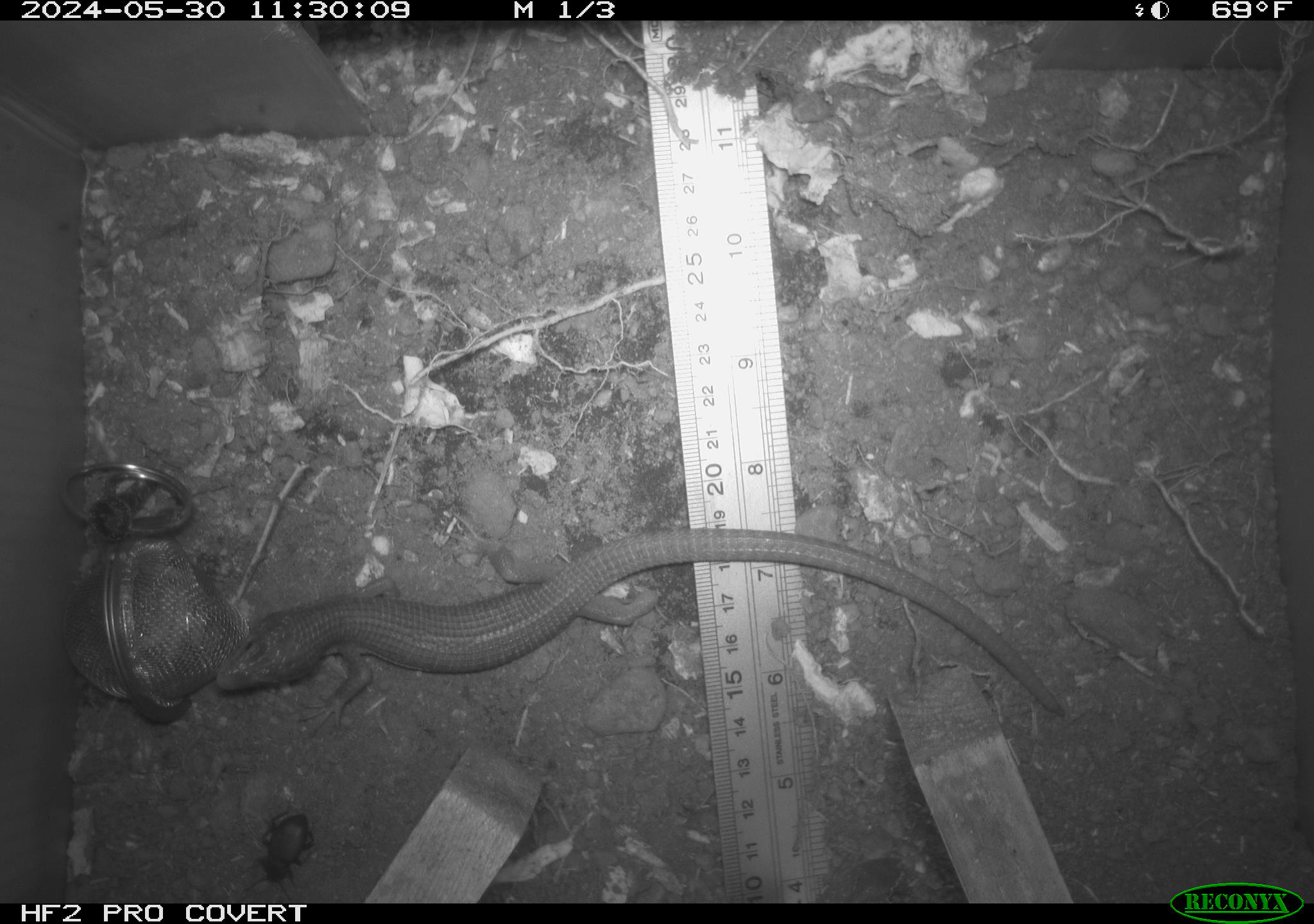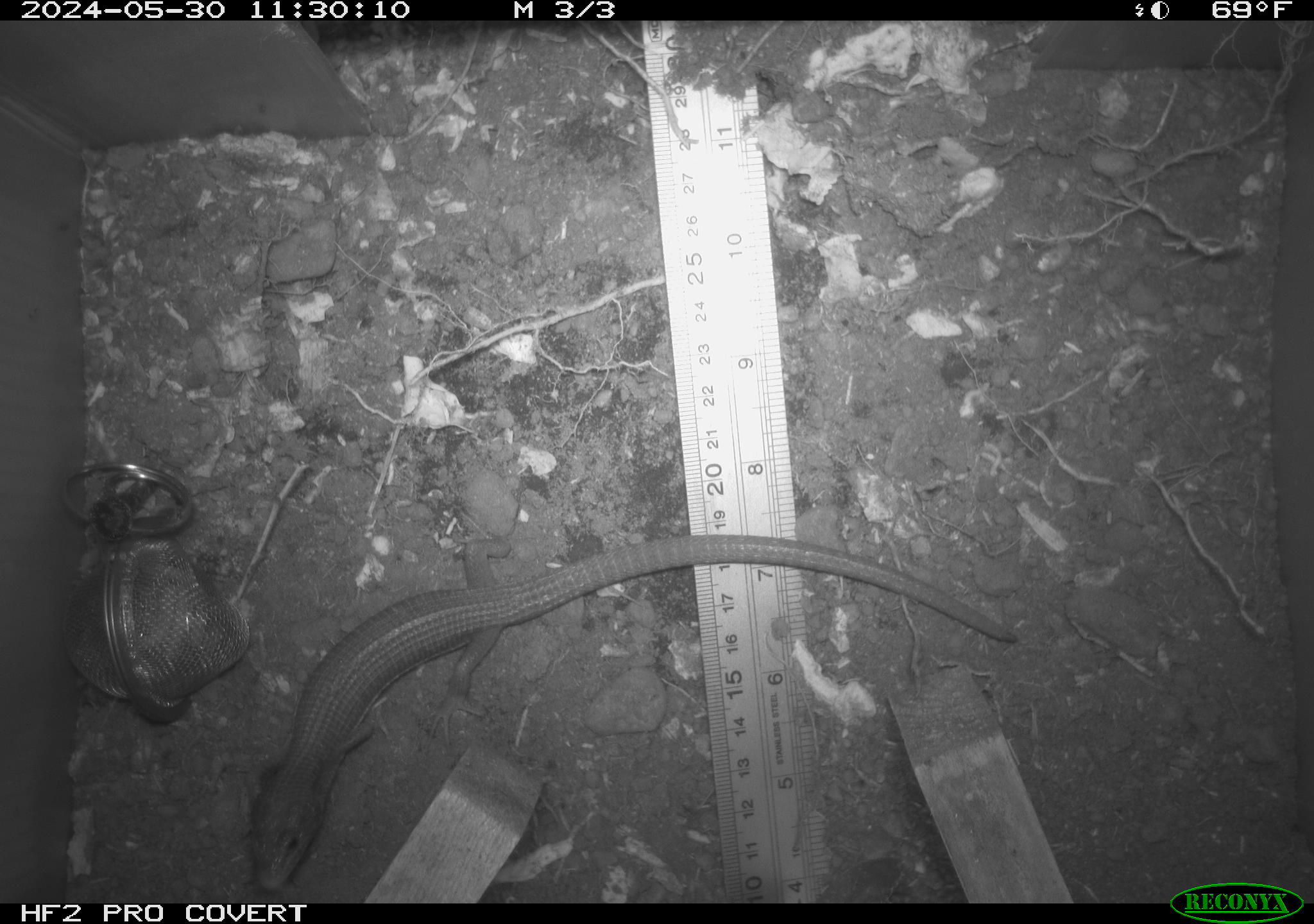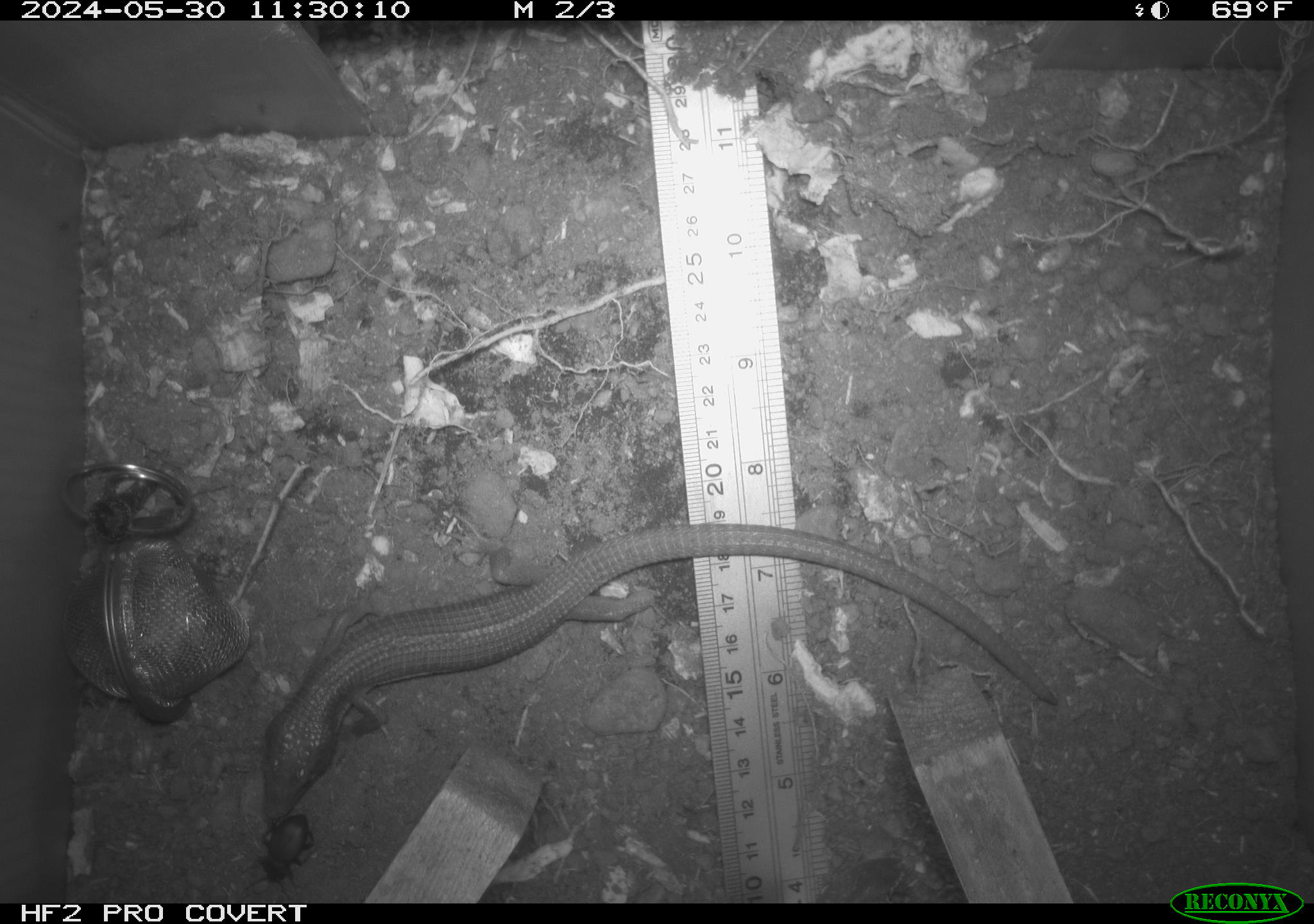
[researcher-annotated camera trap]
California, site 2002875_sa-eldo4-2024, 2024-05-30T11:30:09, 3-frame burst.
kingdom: Animalia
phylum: Chordata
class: Reptilia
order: Squamata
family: Anguidae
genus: Elgaria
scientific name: Elgaria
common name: alligator lizards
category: elgaria species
Elgaria species (alligator lizards) (Elgaria).